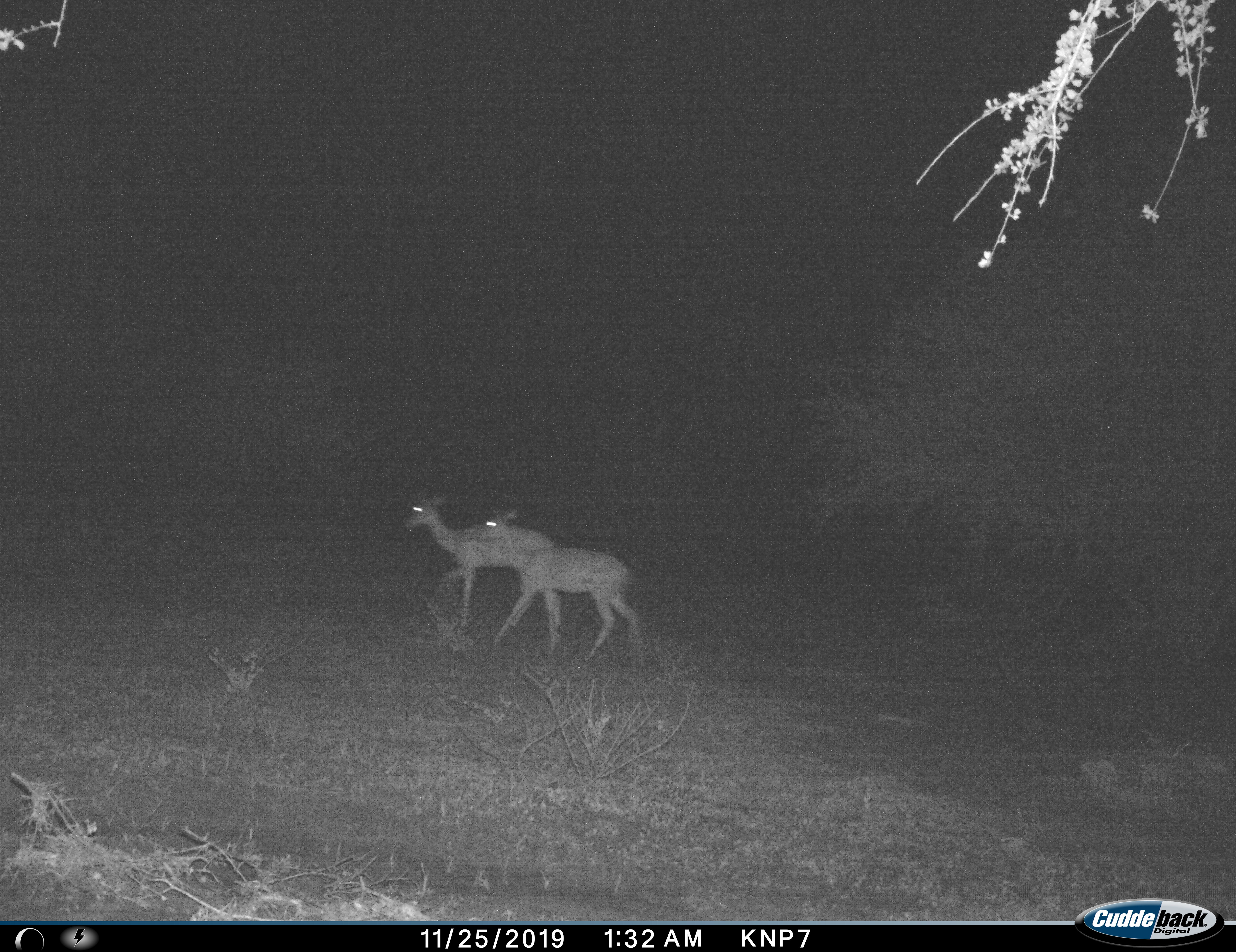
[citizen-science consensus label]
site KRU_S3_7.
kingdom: Animalia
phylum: Chordata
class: Mammalia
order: Artiodactyla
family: Bovidae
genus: Aepyceros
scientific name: Aepyceros melampus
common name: impala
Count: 2.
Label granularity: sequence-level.